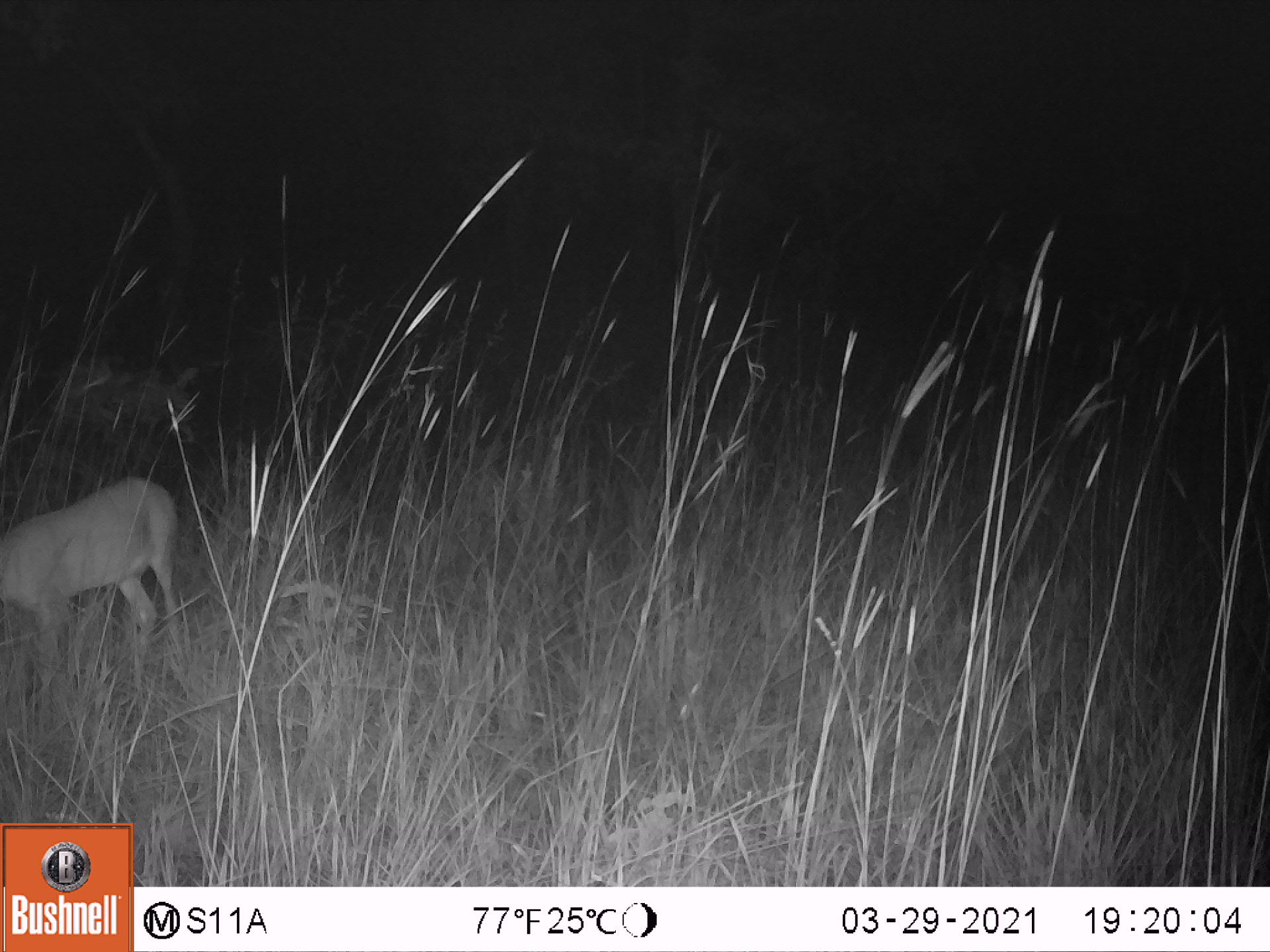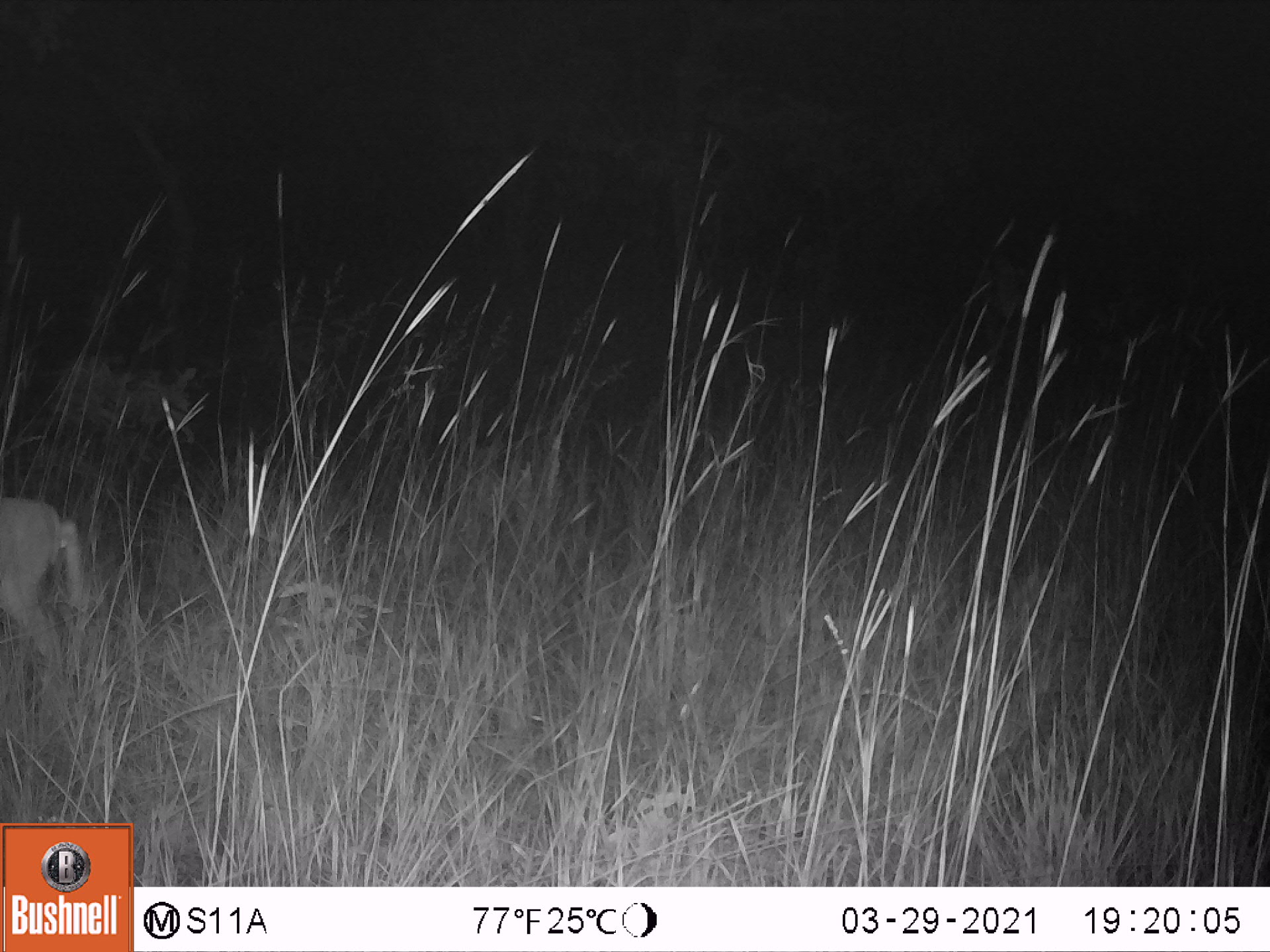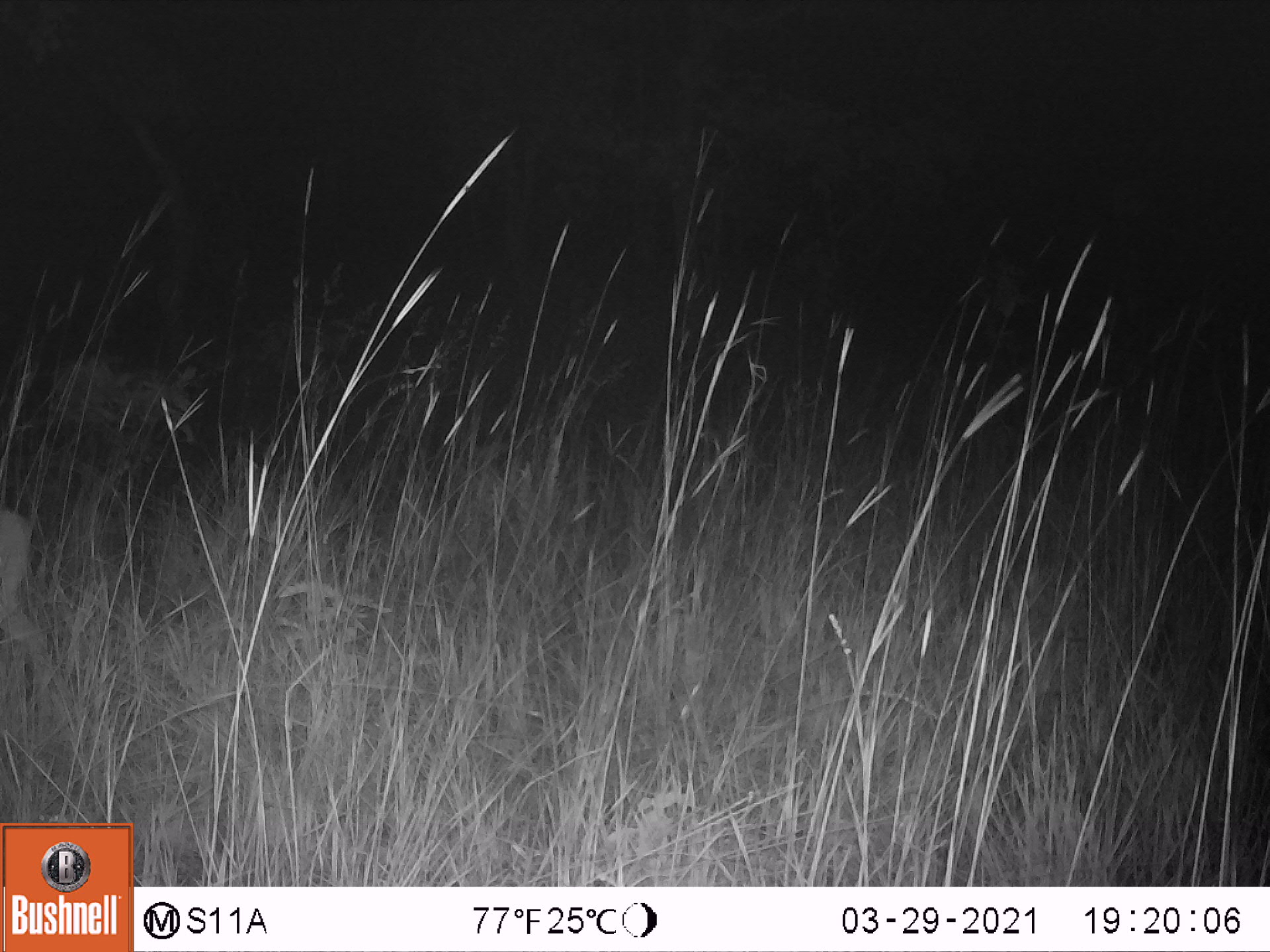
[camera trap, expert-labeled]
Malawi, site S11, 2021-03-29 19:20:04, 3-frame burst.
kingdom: Animalia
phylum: Chordata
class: Mammalia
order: Artiodactyla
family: Bovidae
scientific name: Antilopinae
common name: small antelope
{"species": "small antelope (Antilopinae)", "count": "1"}